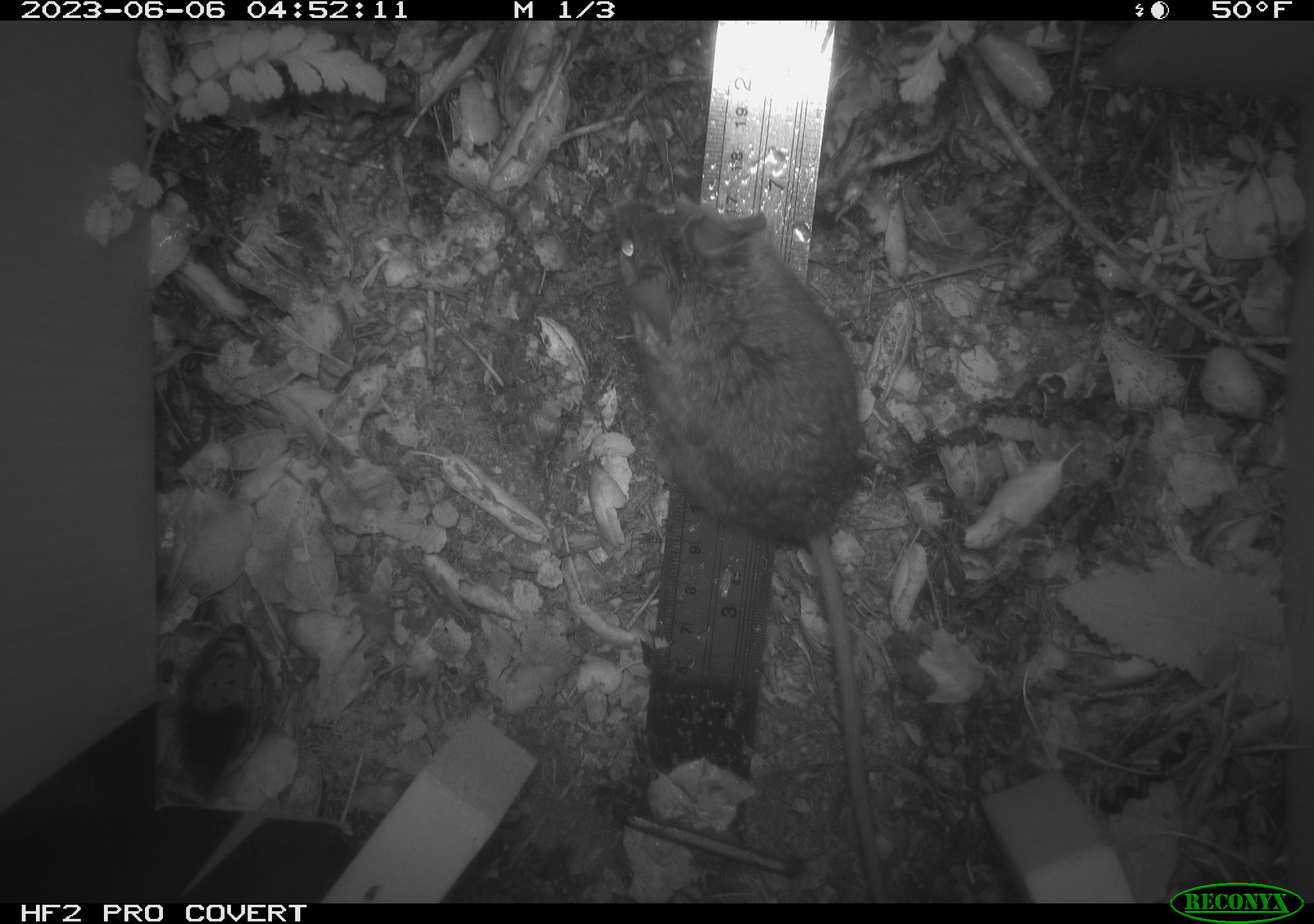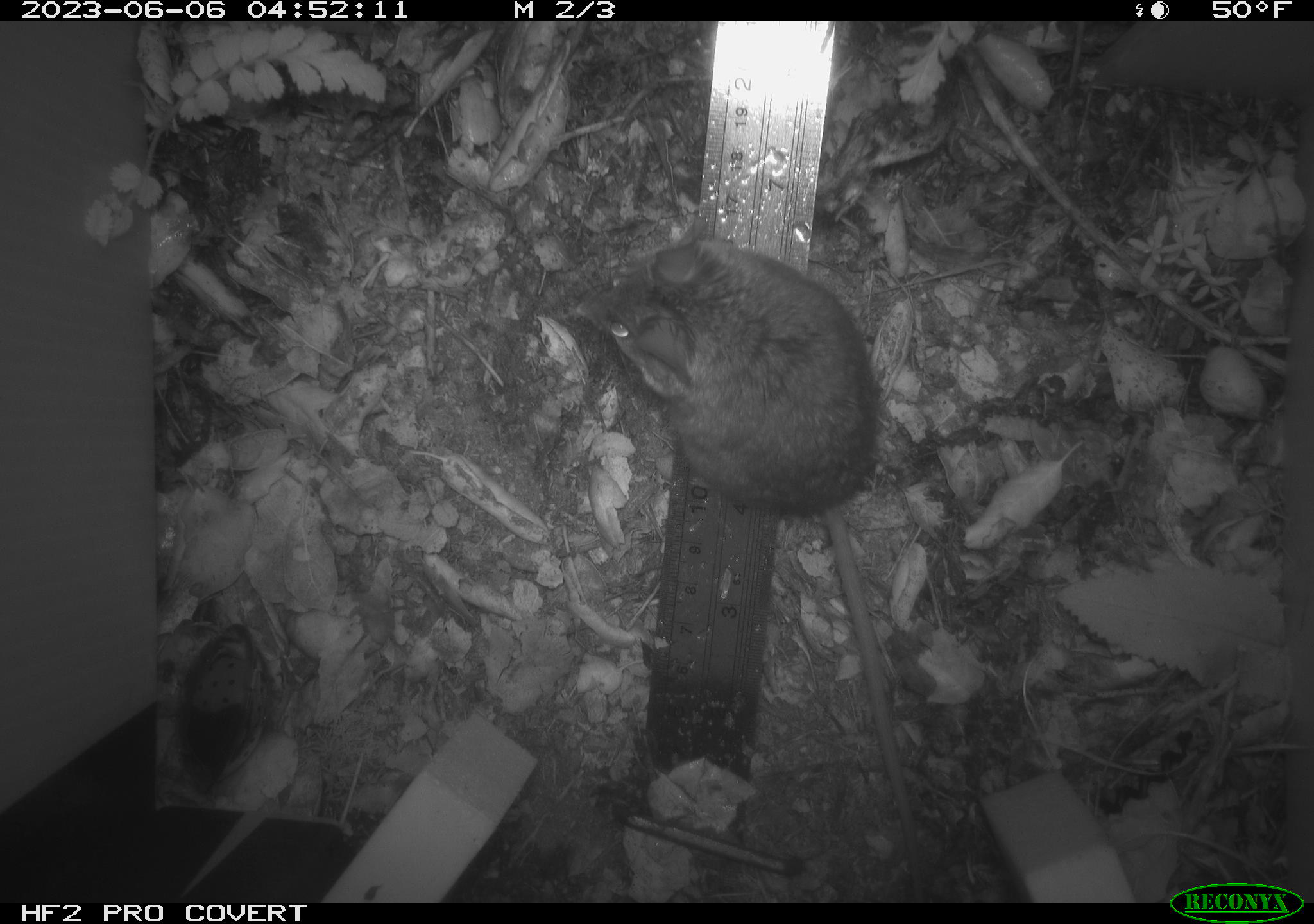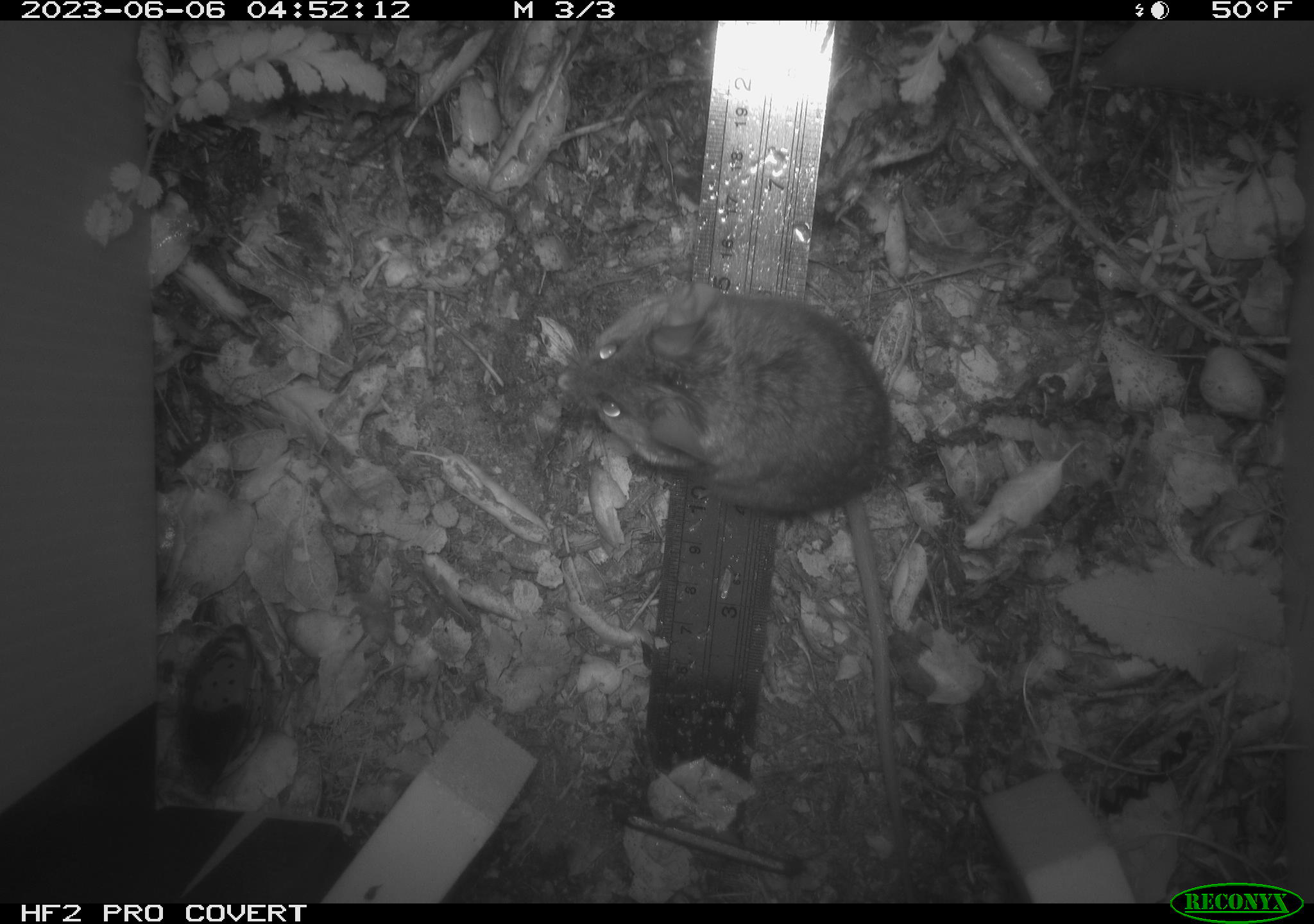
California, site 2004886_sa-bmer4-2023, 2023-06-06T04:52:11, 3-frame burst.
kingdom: Animalia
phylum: Chordata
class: Mammalia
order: Rodentia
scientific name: Rodentia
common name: mouse species